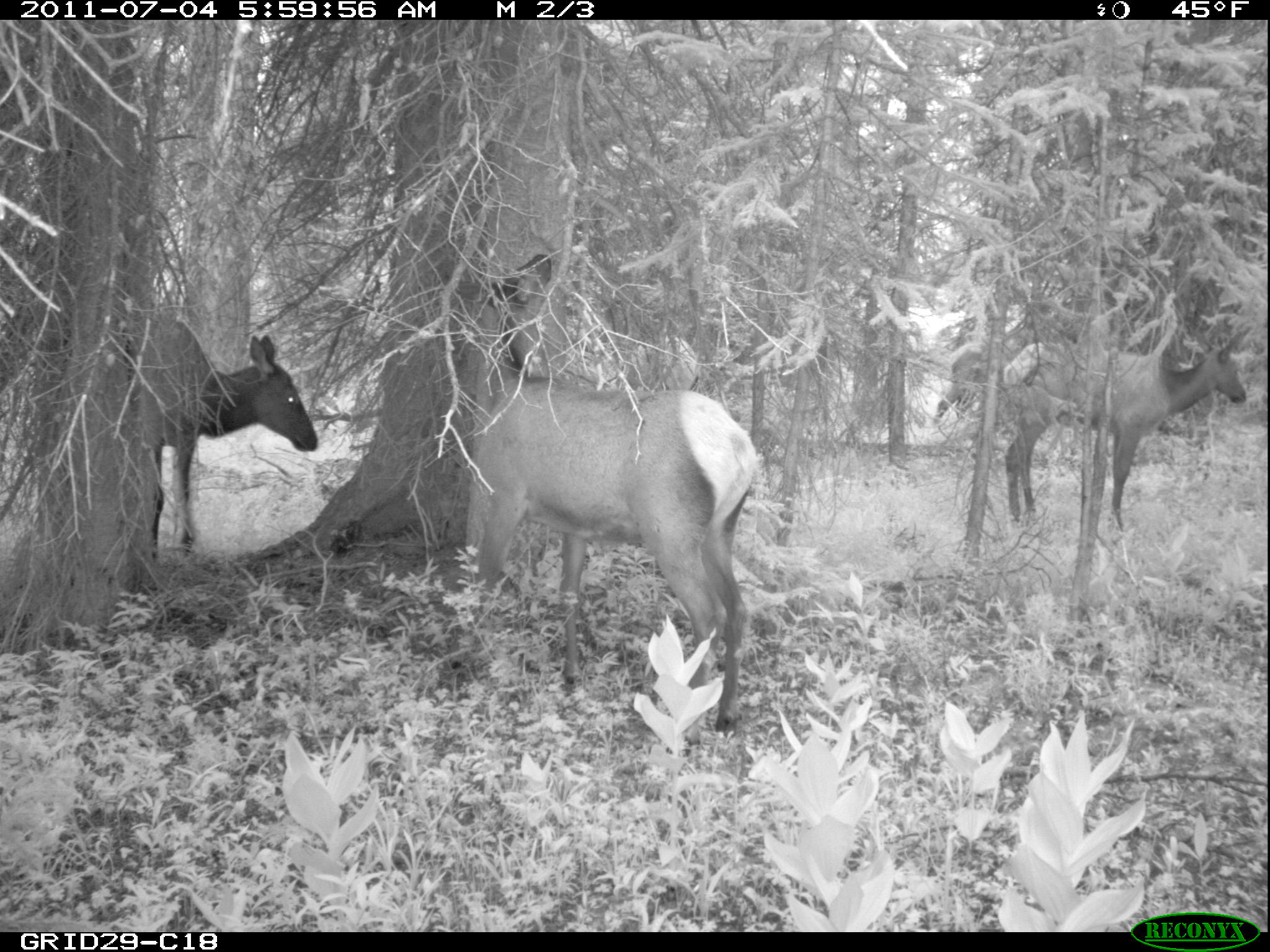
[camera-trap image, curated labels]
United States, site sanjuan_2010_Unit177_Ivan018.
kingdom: Animalia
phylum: Chordata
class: Mammalia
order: Artiodactyla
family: Cervidae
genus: Cervus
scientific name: Cervus elaphus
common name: red deer